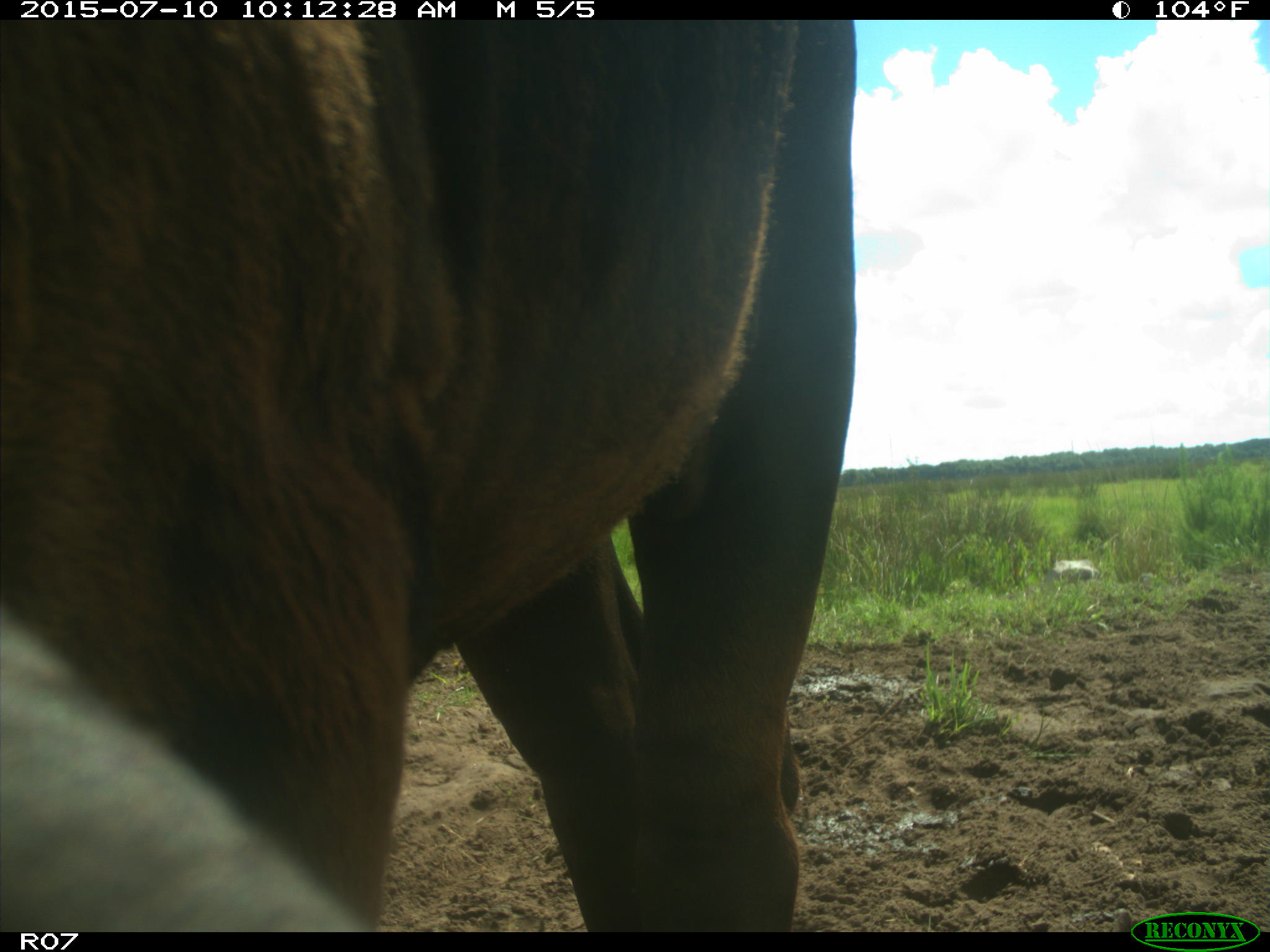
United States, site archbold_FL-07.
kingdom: Animalia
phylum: Chordata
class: Mammalia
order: Artiodactyla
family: Bovidae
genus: Bos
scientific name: Bos taurus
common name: domestic cow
Bos taurus (domestic cow).